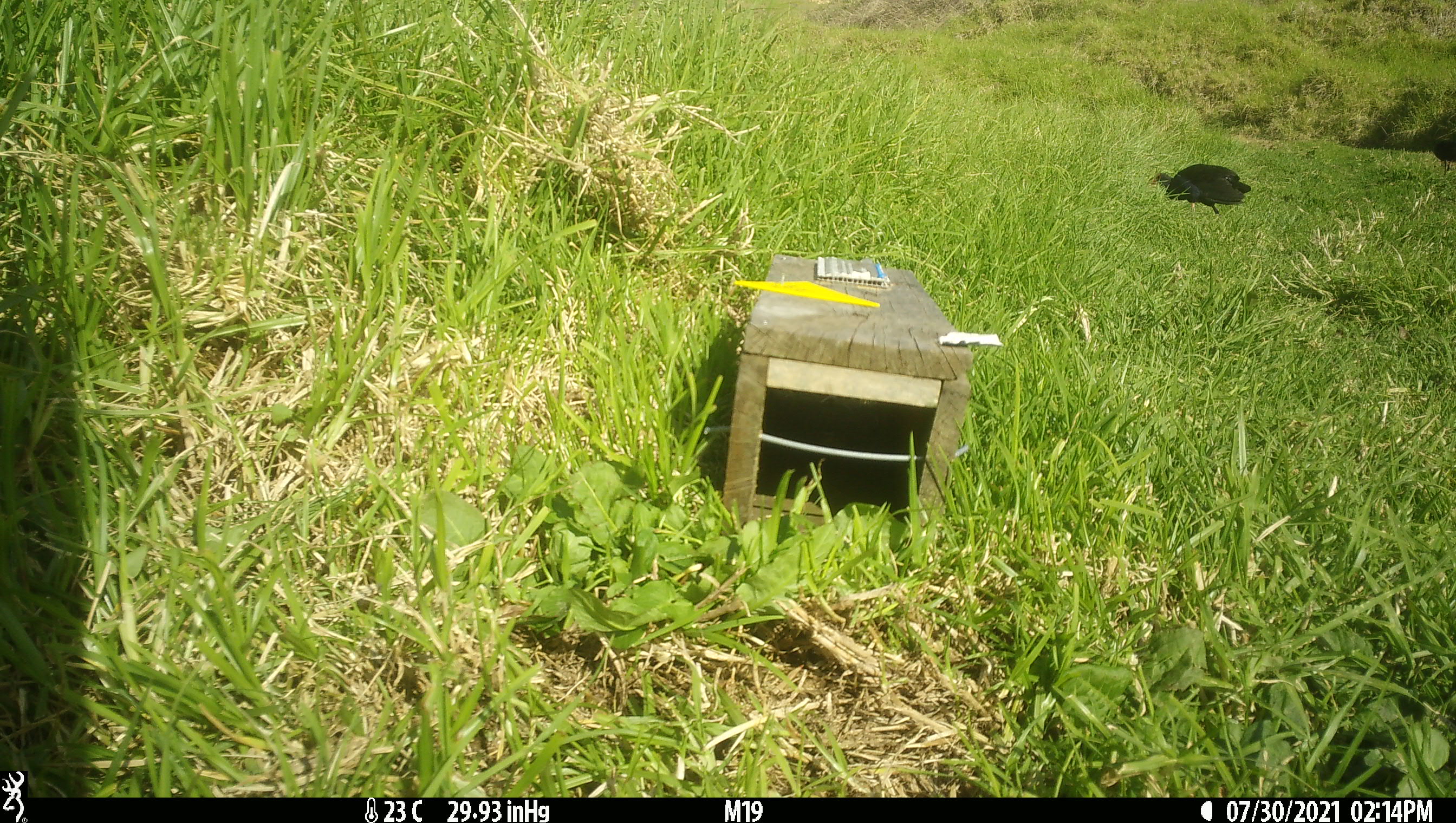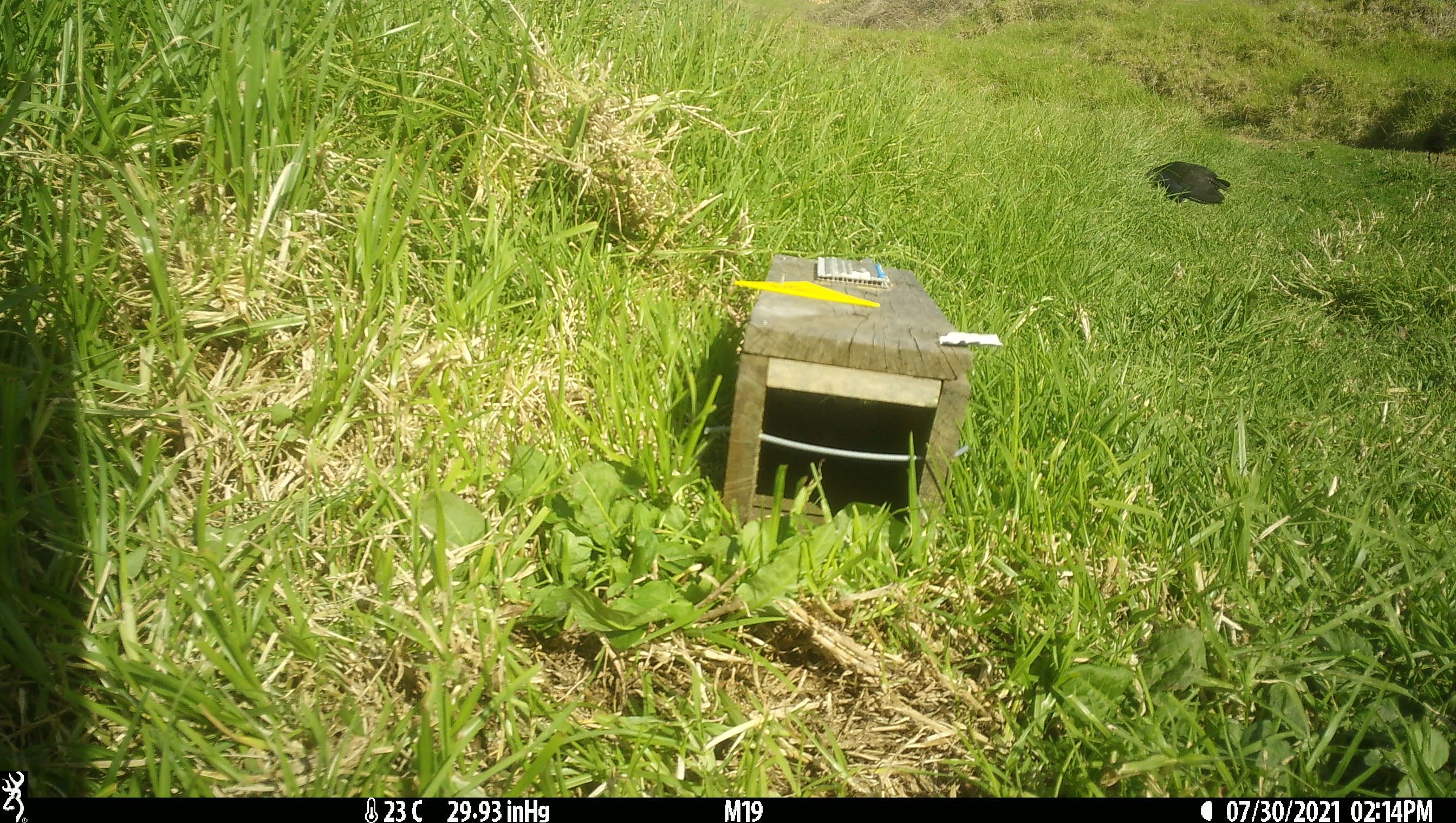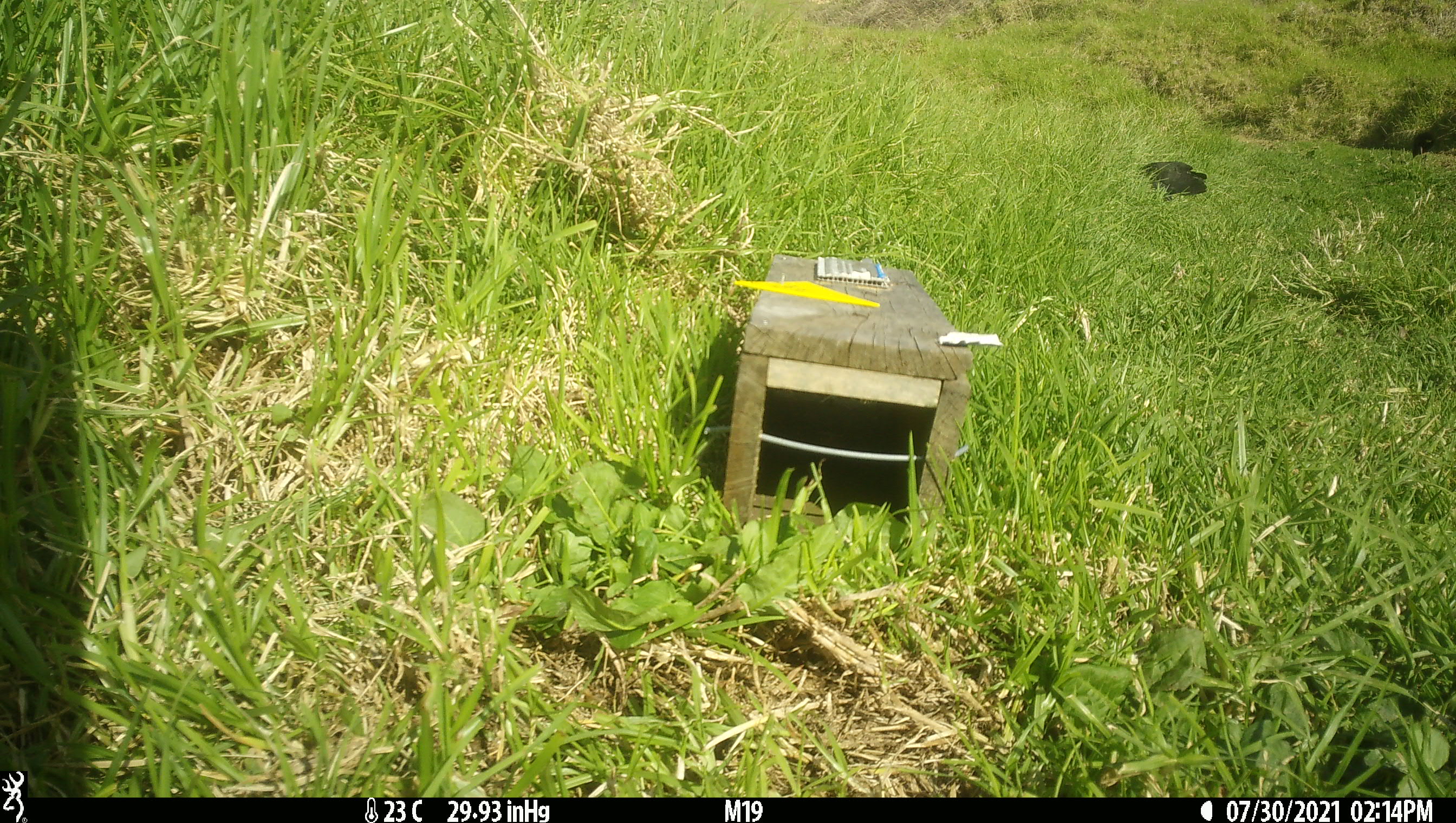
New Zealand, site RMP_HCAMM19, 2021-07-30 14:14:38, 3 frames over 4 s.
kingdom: Animalia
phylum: Chordata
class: Aves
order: Gruiformes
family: Rallidae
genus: Porphyrio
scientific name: Porphyrio melanotus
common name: australasian swamphen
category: pukeko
Pukeko (australasian swamphen) (Porphyrio melanotus).